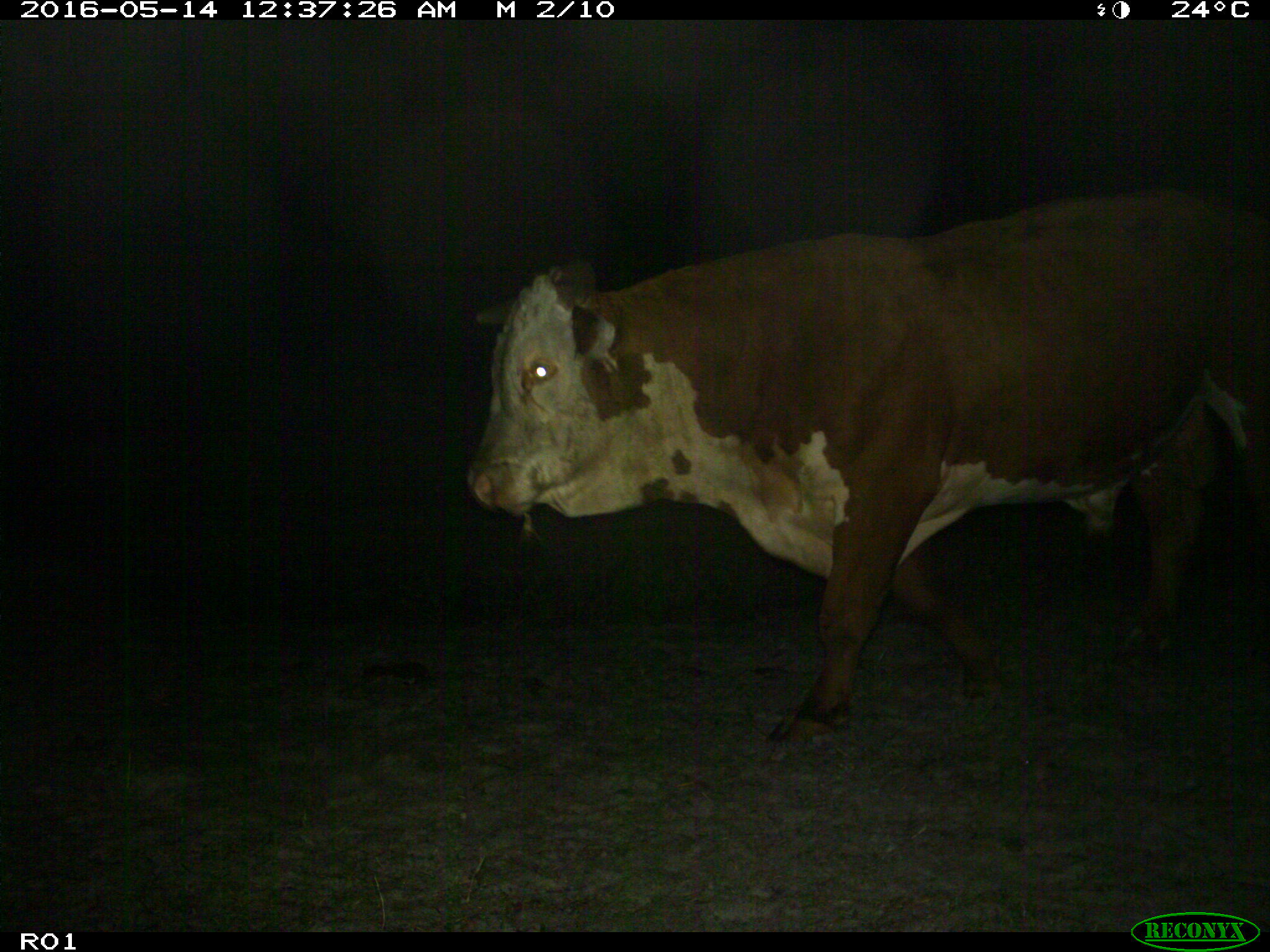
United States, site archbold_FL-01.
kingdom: Animalia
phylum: Chordata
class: Mammalia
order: Artiodactyla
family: Bovidae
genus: Bos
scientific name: Bos taurus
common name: domestic cow